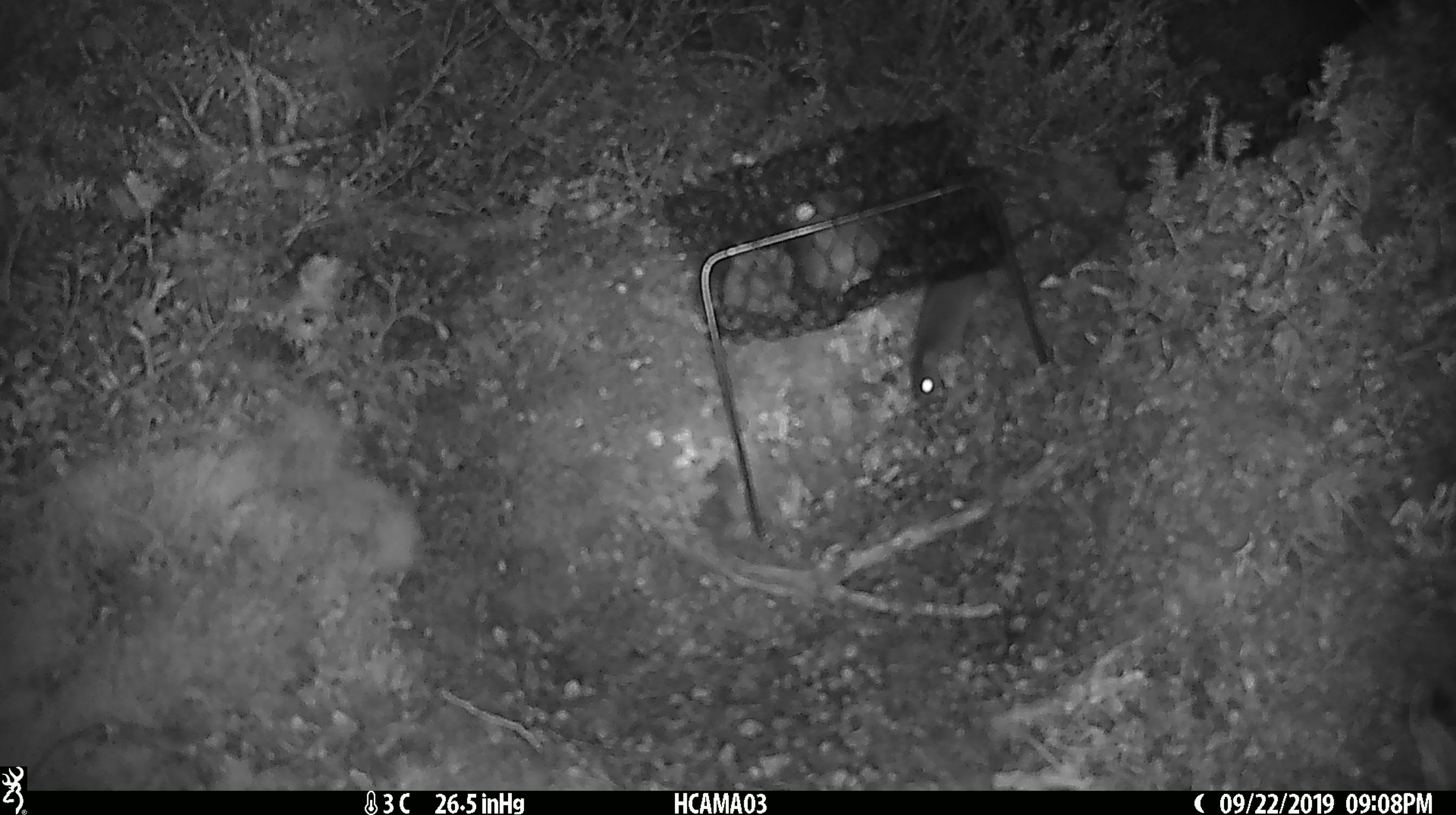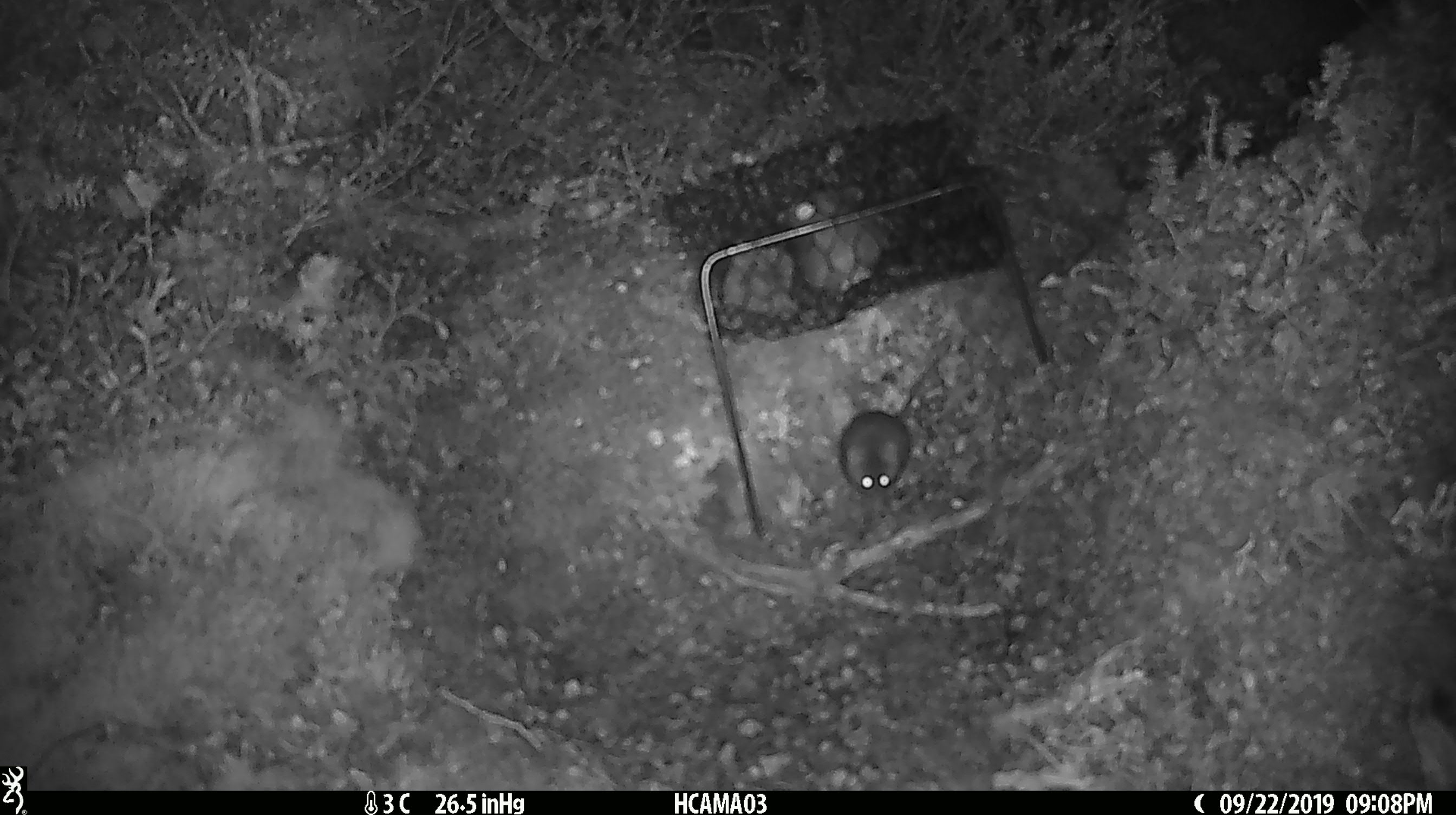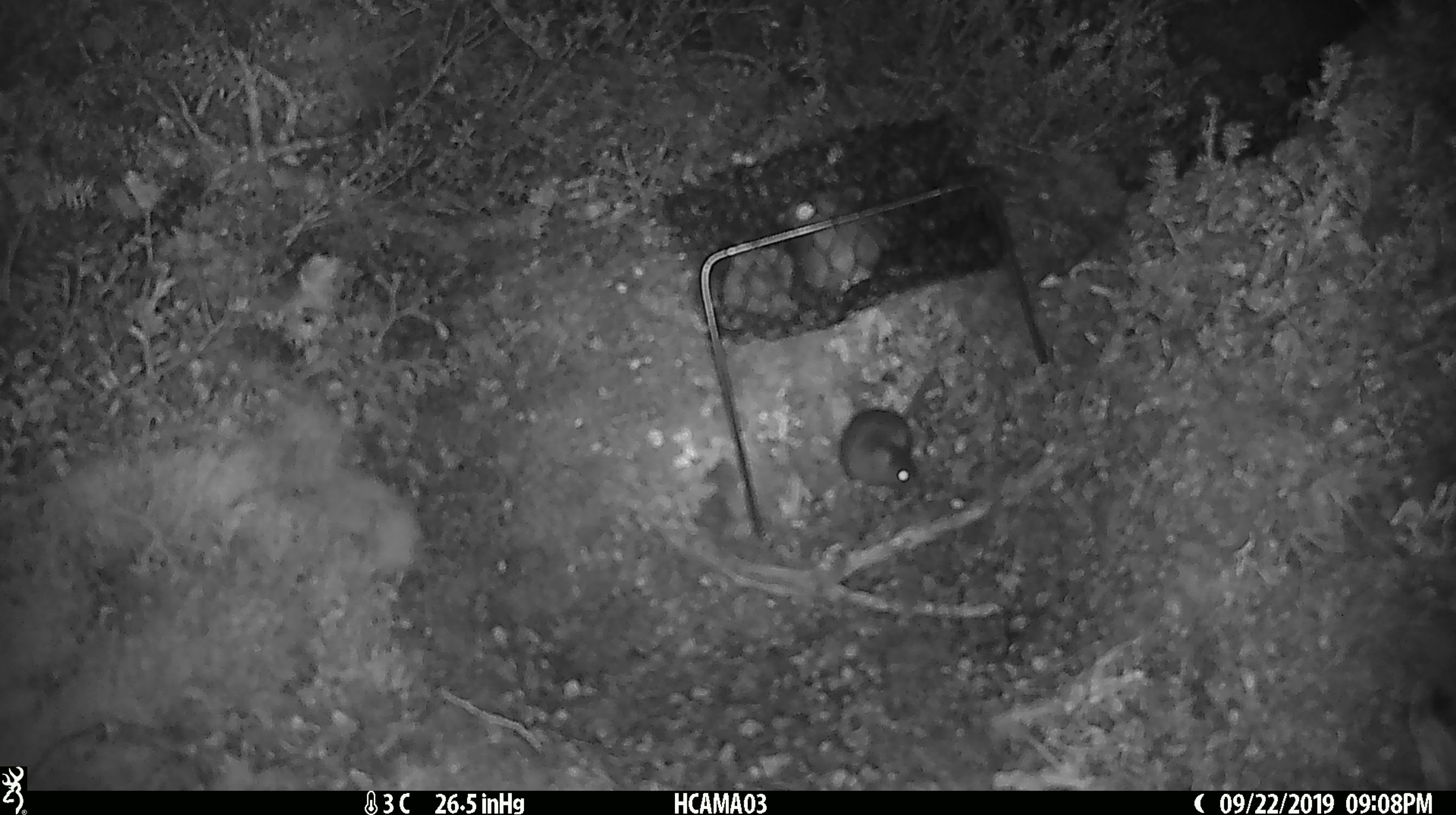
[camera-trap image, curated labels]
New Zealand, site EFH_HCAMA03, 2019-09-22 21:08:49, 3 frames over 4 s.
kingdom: Animalia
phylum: Chordata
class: Mammalia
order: Rodentia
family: Muridae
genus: Mus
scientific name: Mus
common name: mouse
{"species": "mouse (Mus)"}